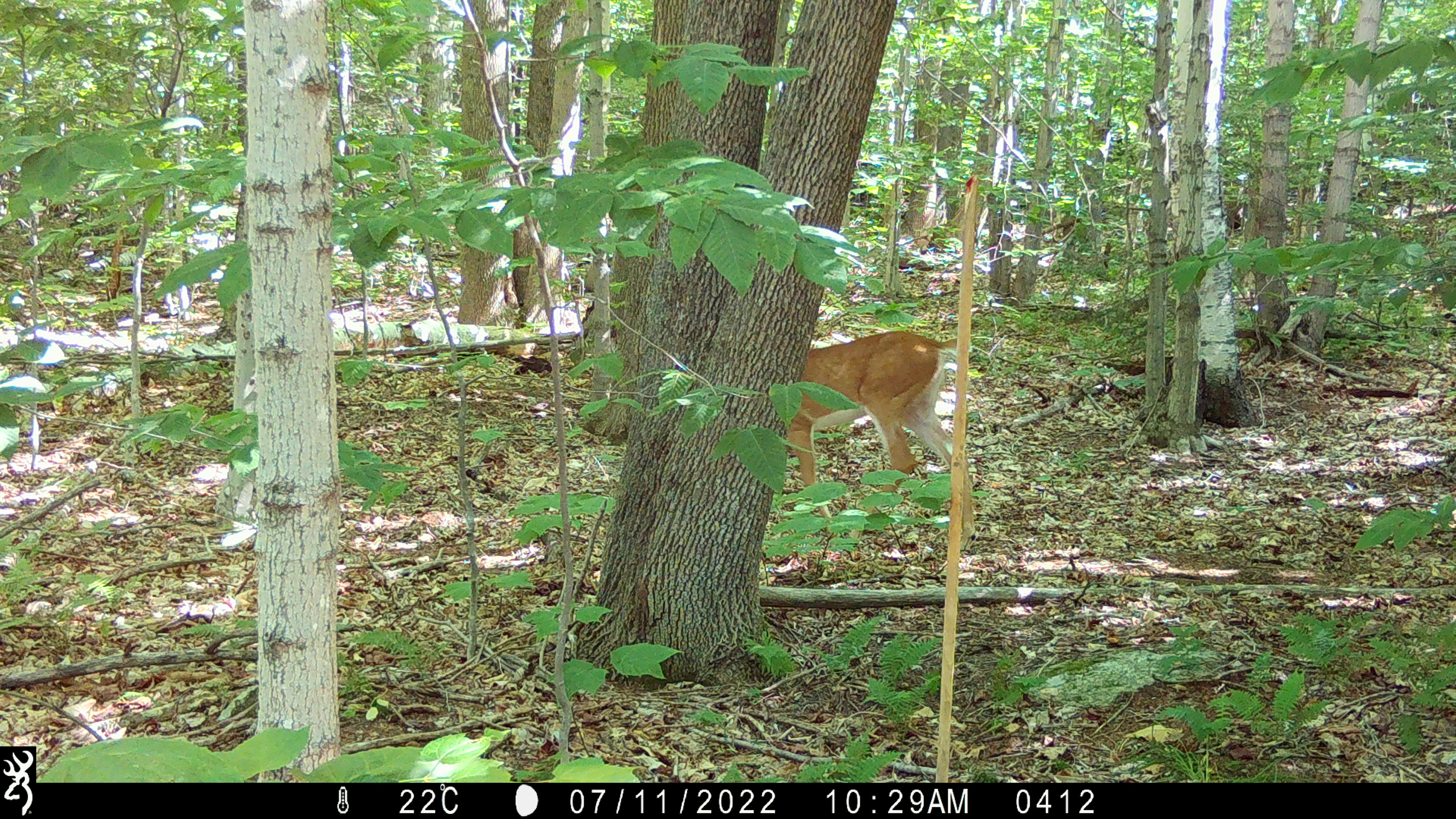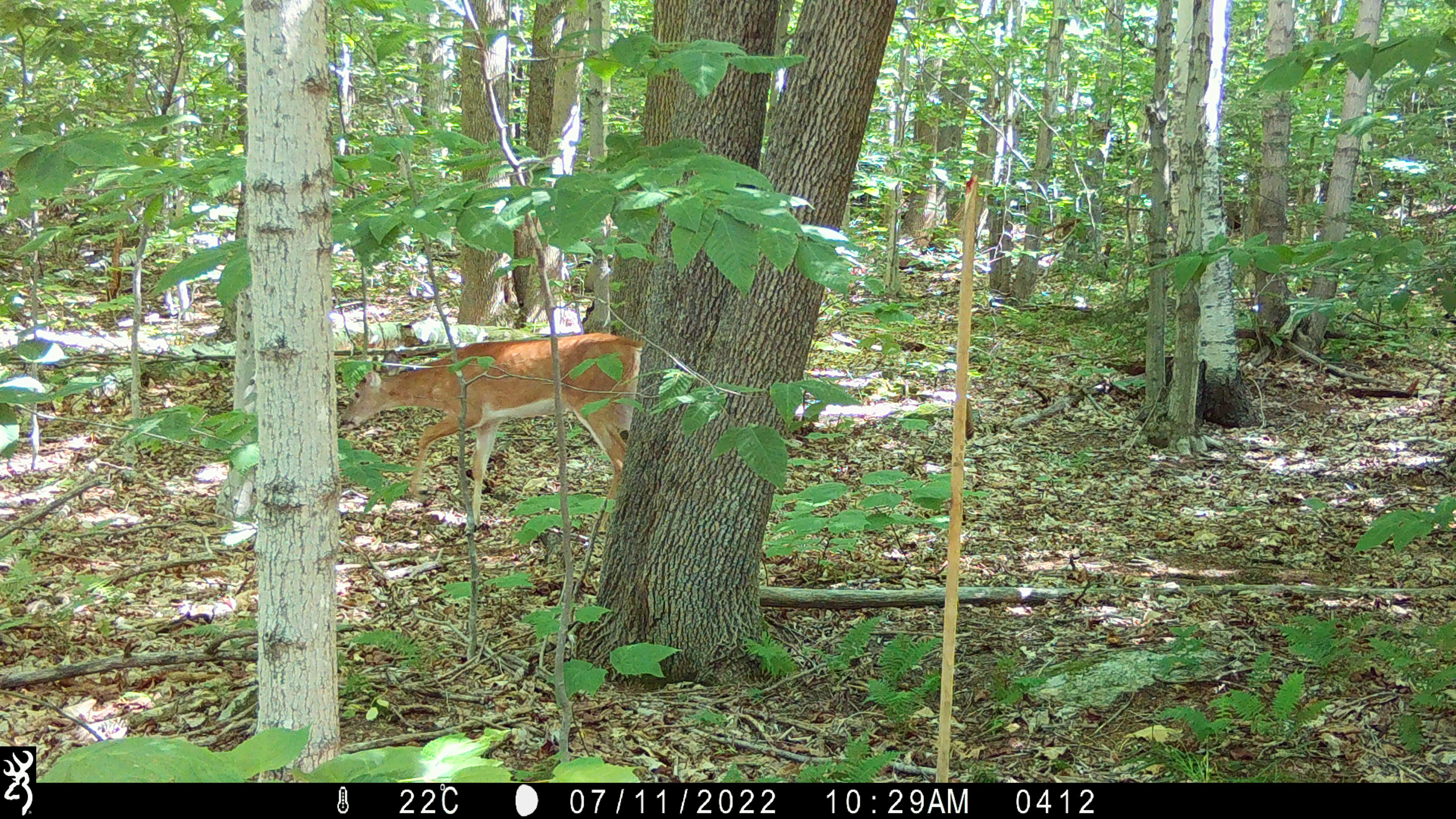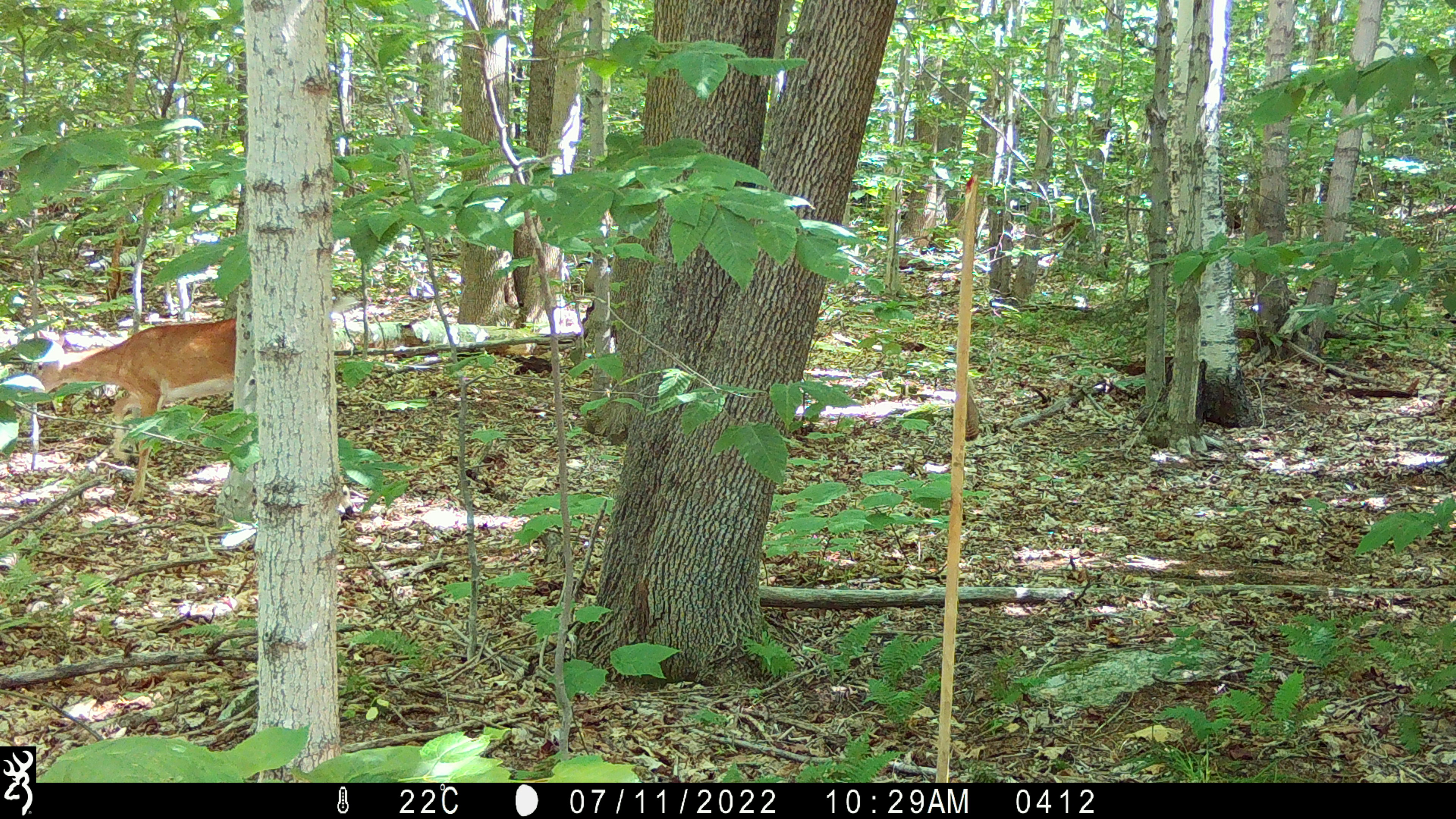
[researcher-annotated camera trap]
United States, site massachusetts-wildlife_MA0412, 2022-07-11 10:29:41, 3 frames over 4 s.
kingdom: Animalia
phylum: Chordata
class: Mammalia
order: Artiodactyla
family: Cervidae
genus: Odocoileus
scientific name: Odocoileus virginianus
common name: white-tailed deer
White-tailed deer (Odocoileus virginianus).